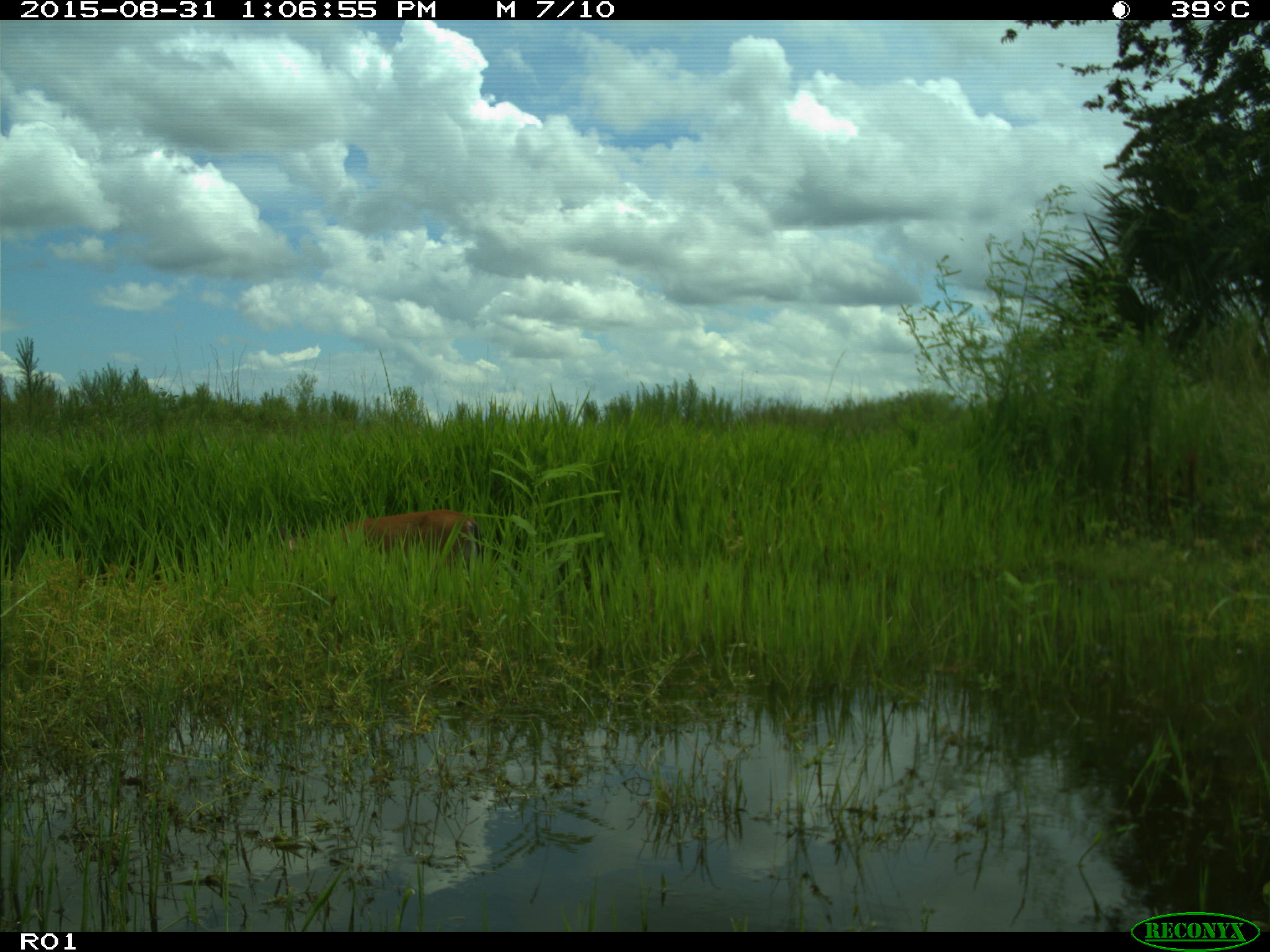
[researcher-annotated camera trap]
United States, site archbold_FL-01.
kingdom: Animalia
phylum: Chordata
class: Mammalia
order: Artiodactyla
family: Cervidae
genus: Odocoileus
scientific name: Odocoileus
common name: deer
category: unidentified deer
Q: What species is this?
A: Unidentified deer (deer) (Odocoileus).